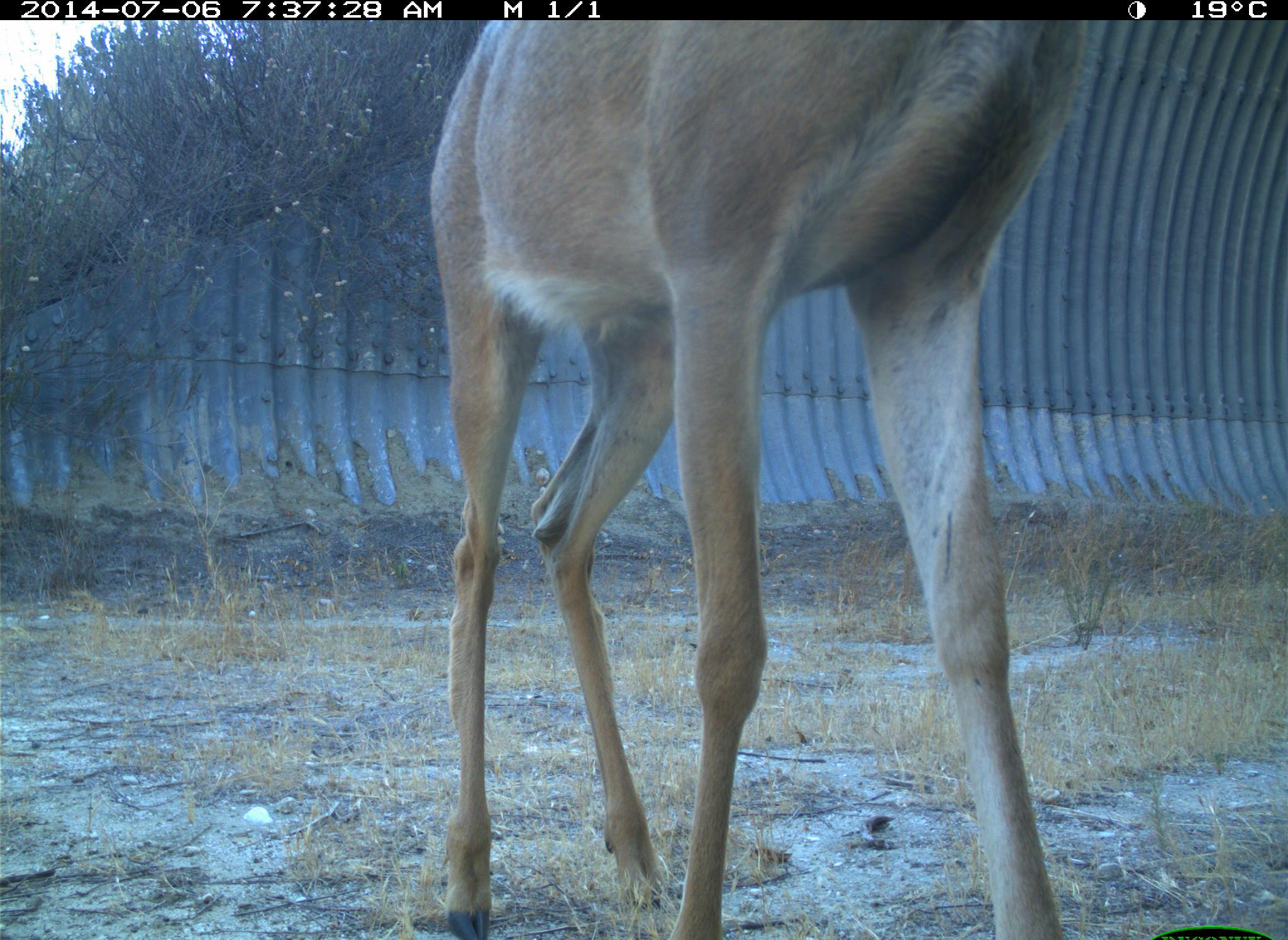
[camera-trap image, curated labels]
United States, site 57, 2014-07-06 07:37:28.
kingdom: Animalia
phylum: Chordata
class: Mammalia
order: Artiodactyla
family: Cervidae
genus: Odocoileus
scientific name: Odocoileus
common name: deer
Deer (Odocoileus).